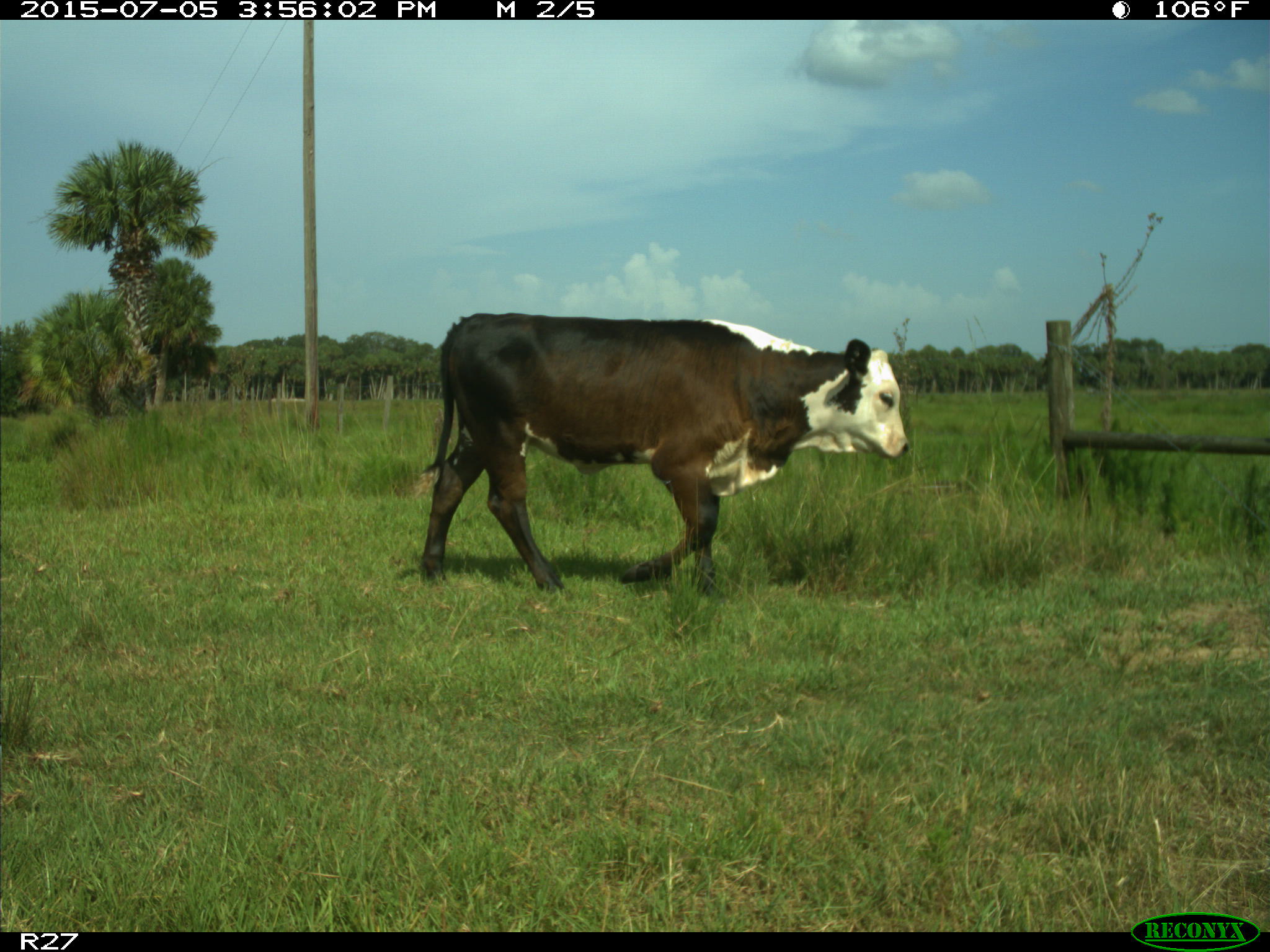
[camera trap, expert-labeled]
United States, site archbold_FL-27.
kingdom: Animalia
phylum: Chordata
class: Mammalia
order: Artiodactyla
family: Bovidae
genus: Bos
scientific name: Bos taurus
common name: domestic cow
Bos taurus (domestic cow).